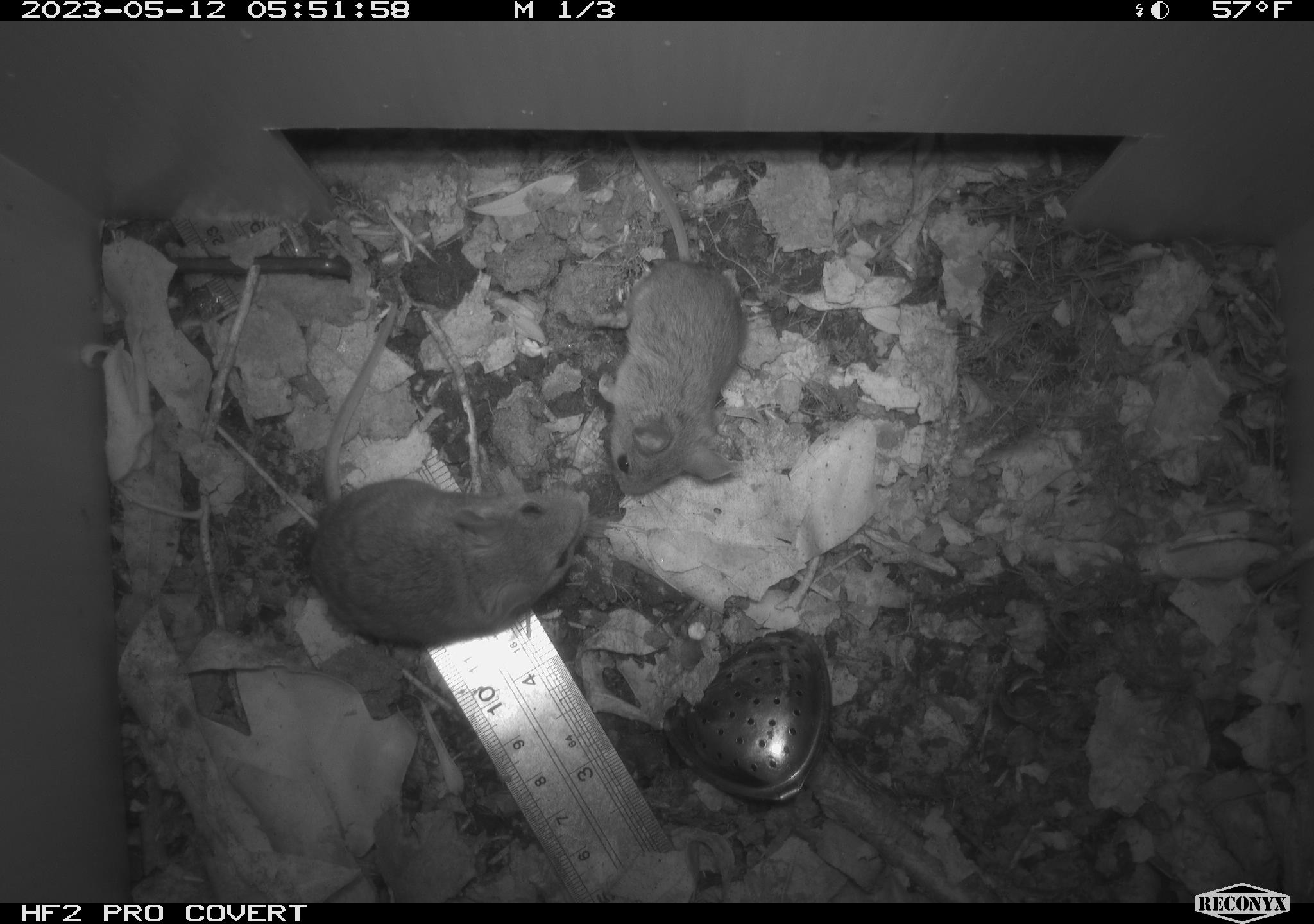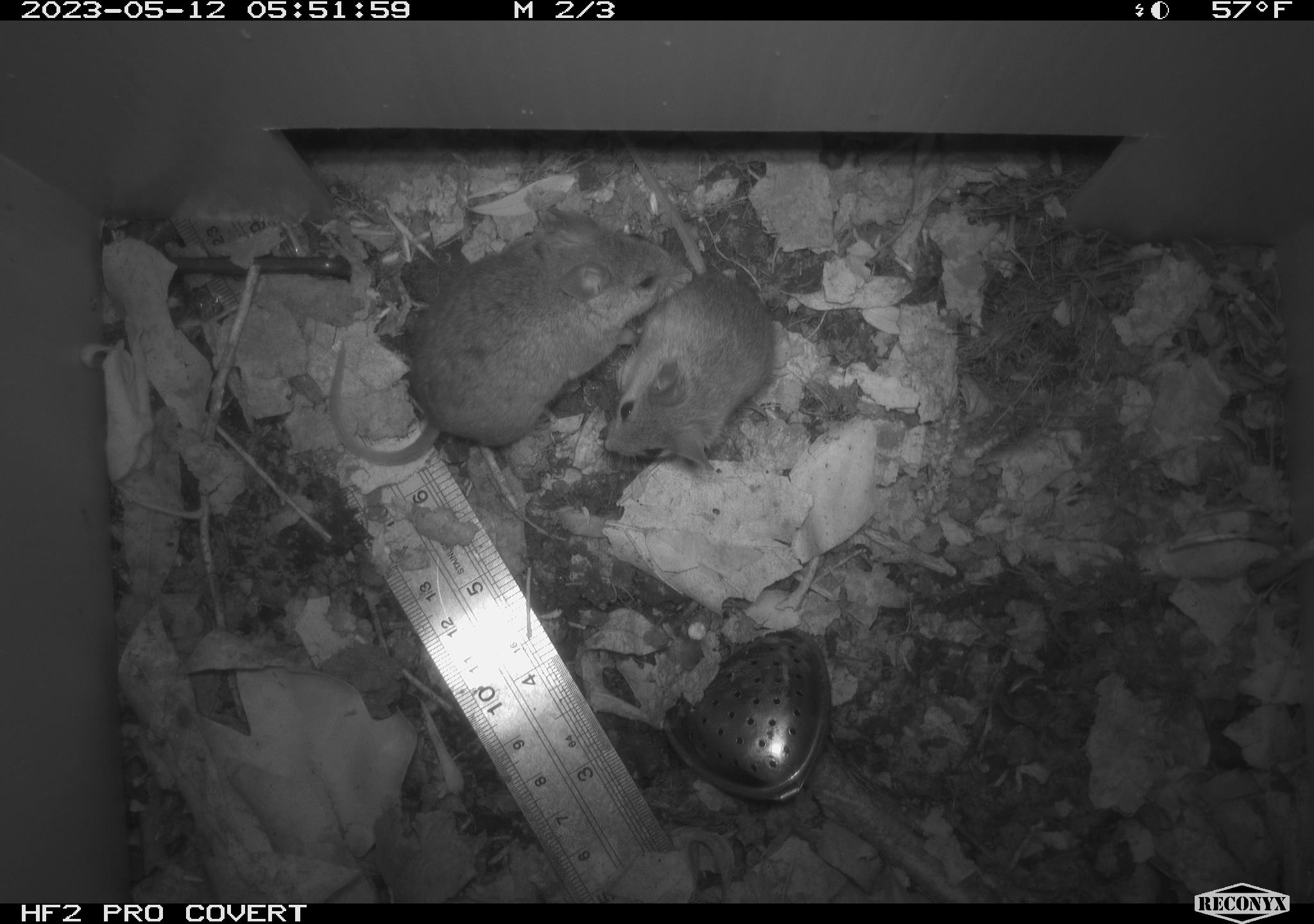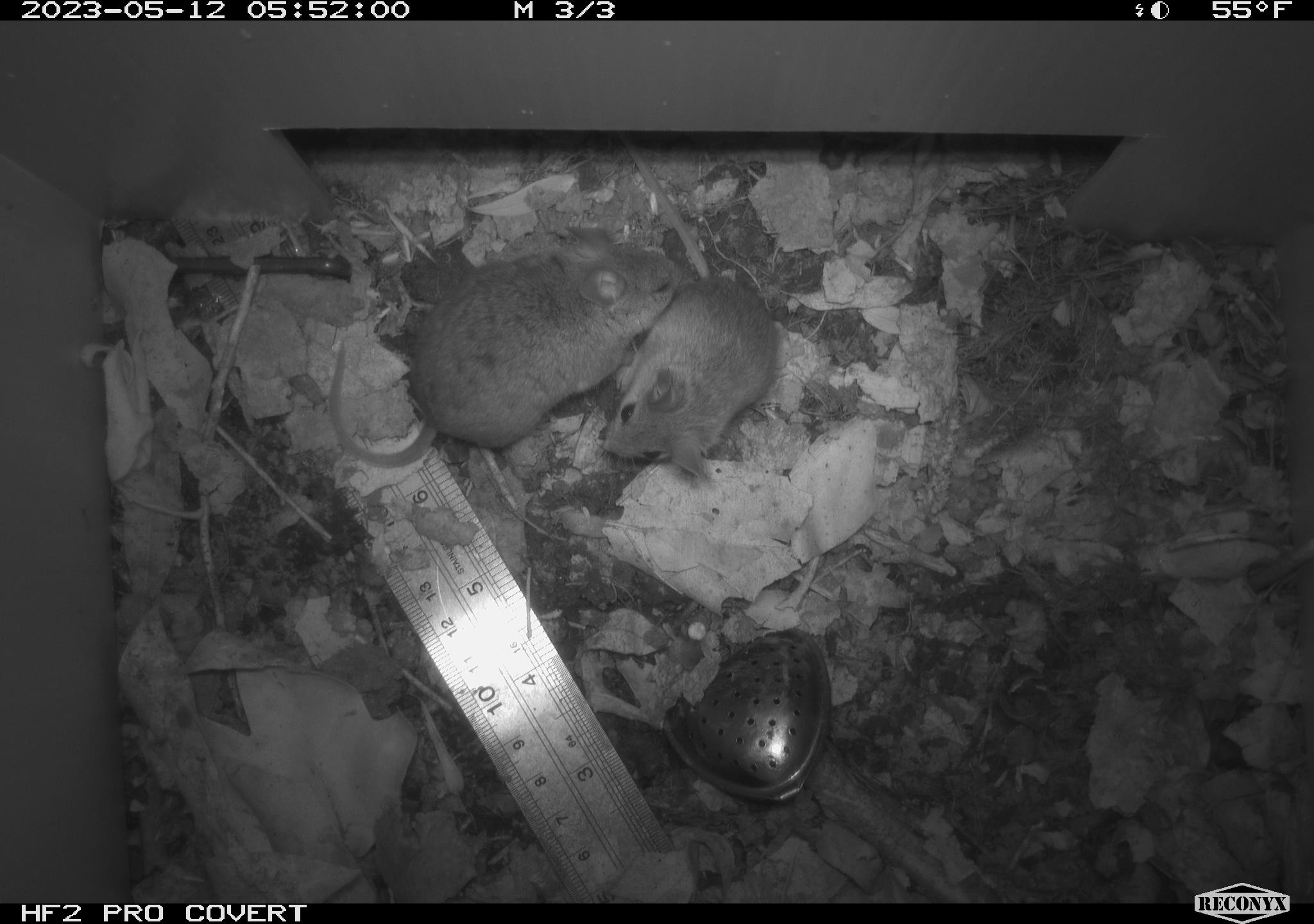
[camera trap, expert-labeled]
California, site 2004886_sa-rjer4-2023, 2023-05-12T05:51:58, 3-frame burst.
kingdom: Animalia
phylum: Chordata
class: Mammalia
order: Rodentia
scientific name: Rodentia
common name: mouse species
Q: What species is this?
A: Mouse species (Rodentia).